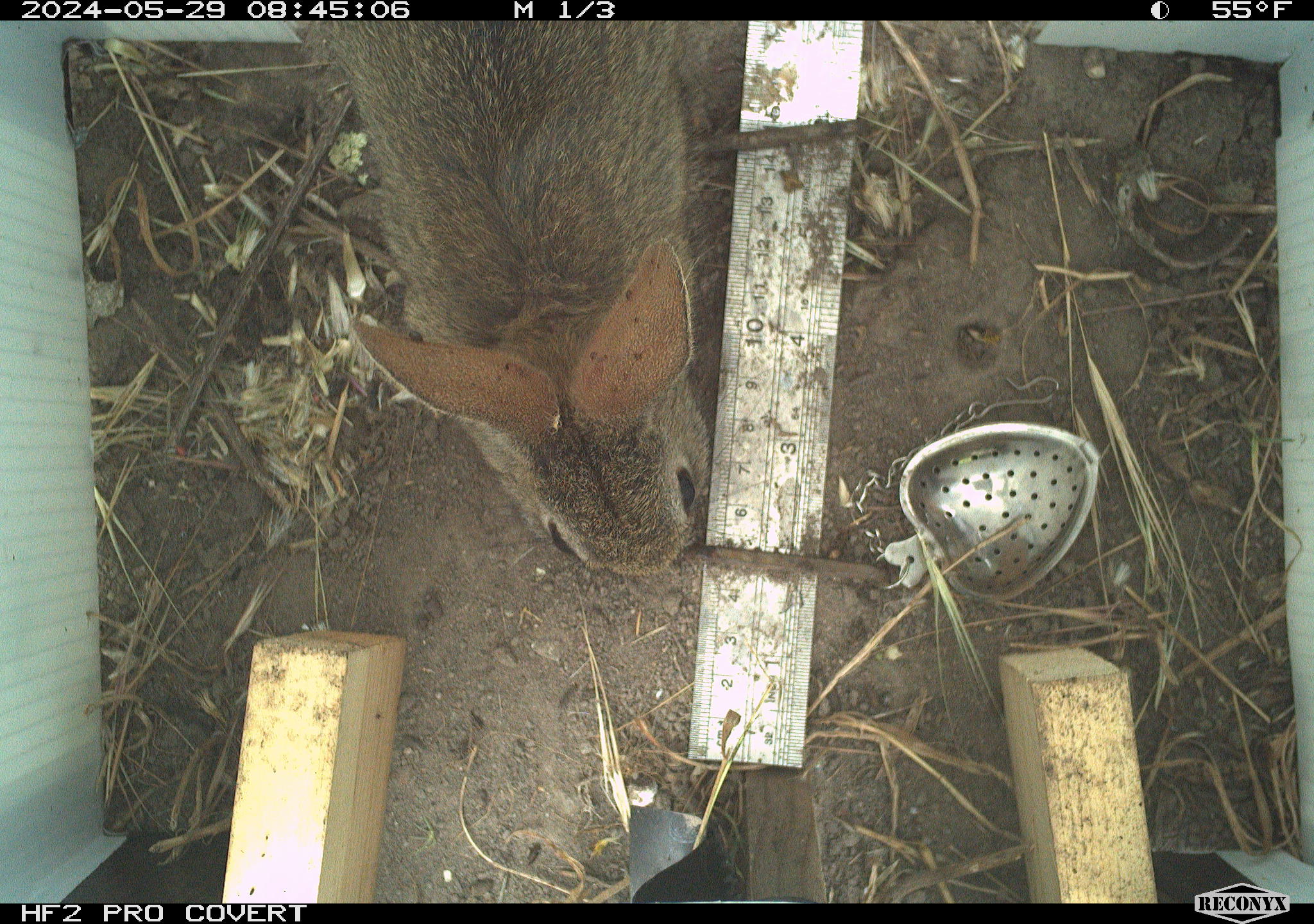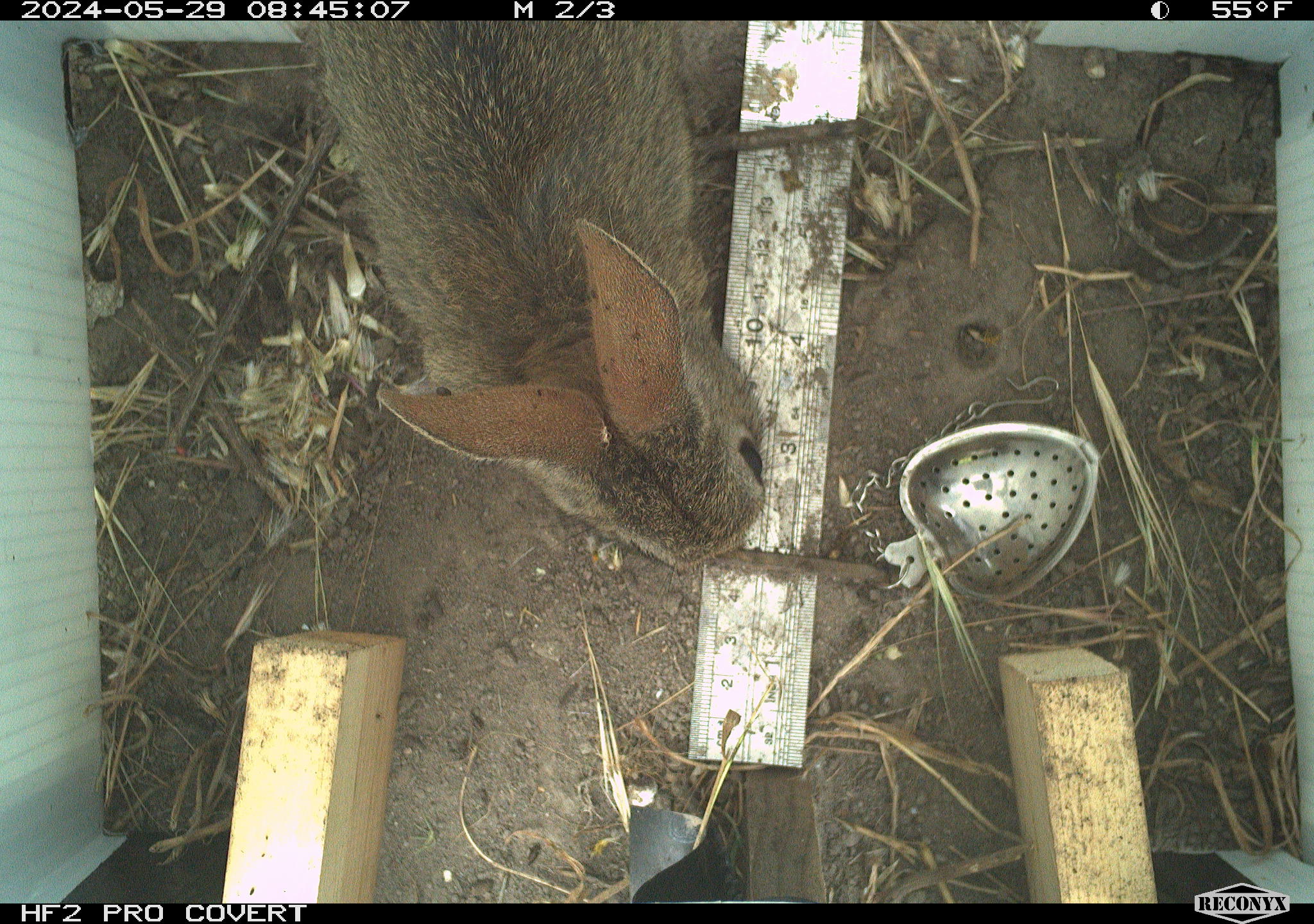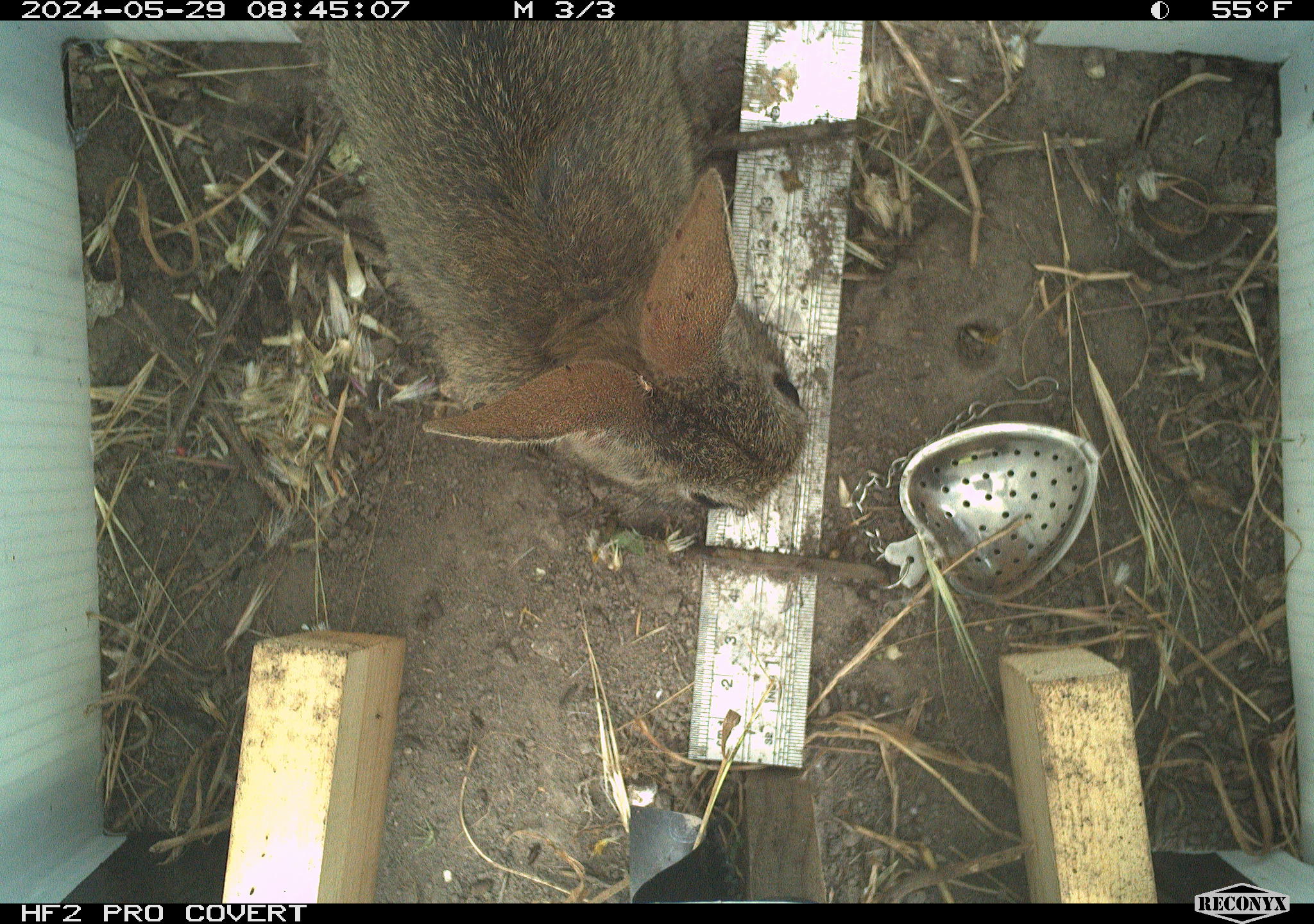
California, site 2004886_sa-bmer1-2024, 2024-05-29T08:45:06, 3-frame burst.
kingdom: Animalia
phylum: Chordata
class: Mammalia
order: Lagomorpha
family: Leporidae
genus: Sylvilagus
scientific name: Sylvilagus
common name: cottontail rabbits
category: sylvilagus species